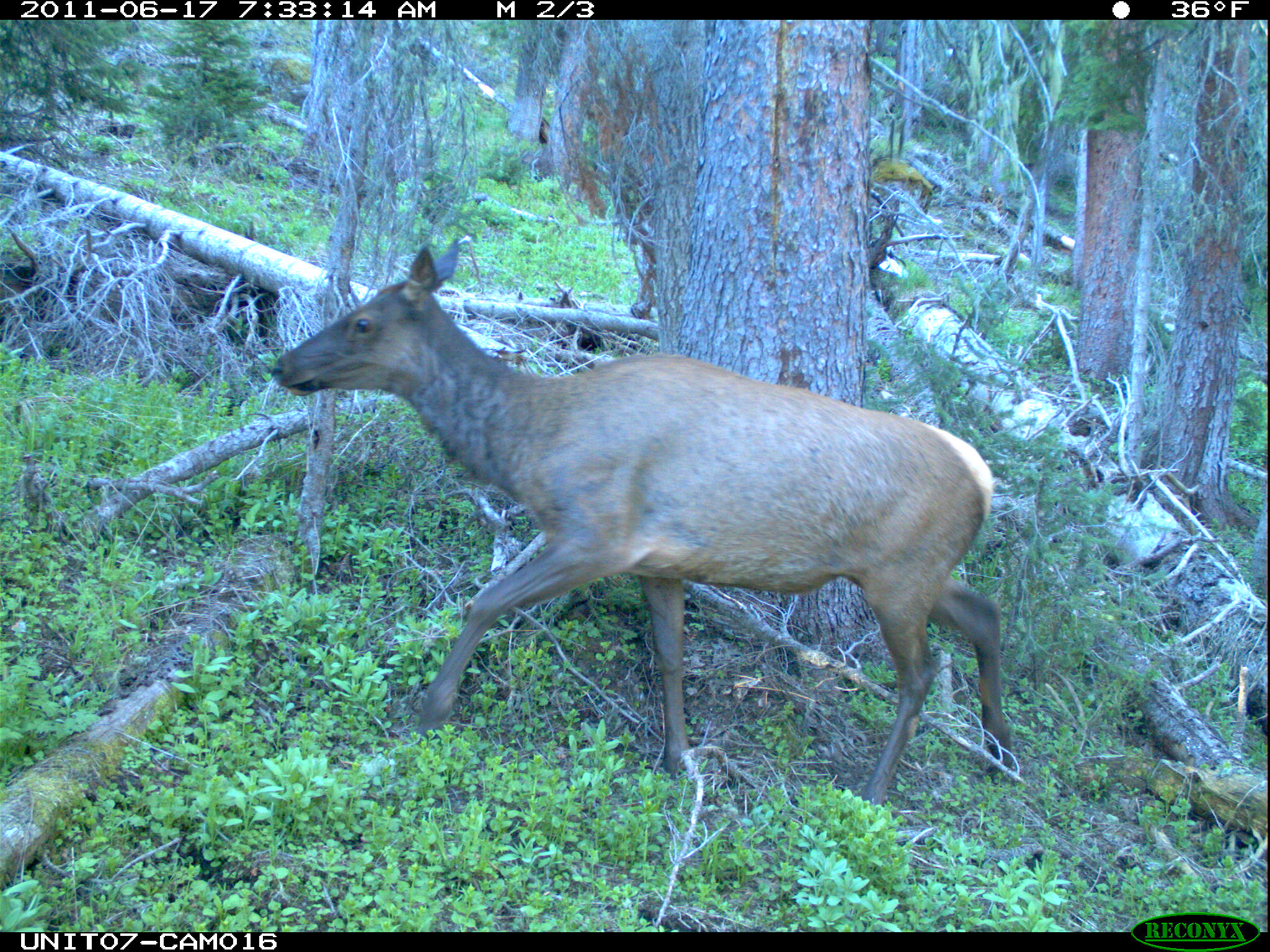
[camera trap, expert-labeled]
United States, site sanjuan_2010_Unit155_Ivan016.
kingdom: Animalia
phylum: Chordata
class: Mammalia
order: Artiodactyla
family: Cervidae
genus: Cervus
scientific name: Cervus elaphus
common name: red deer